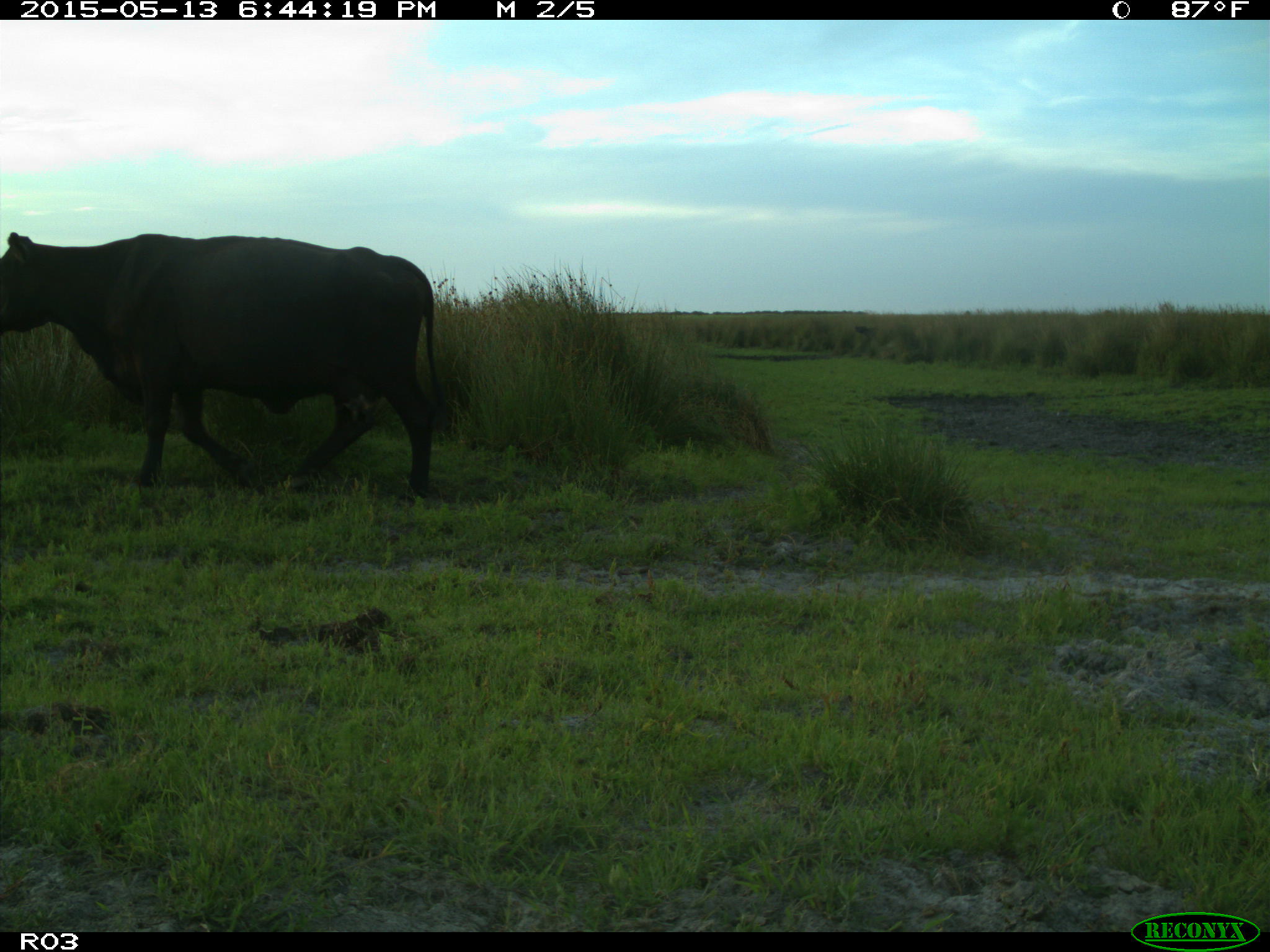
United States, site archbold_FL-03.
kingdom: Animalia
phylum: Chordata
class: Mammalia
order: Artiodactyla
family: Bovidae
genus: Bos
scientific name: Bos taurus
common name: domestic cow